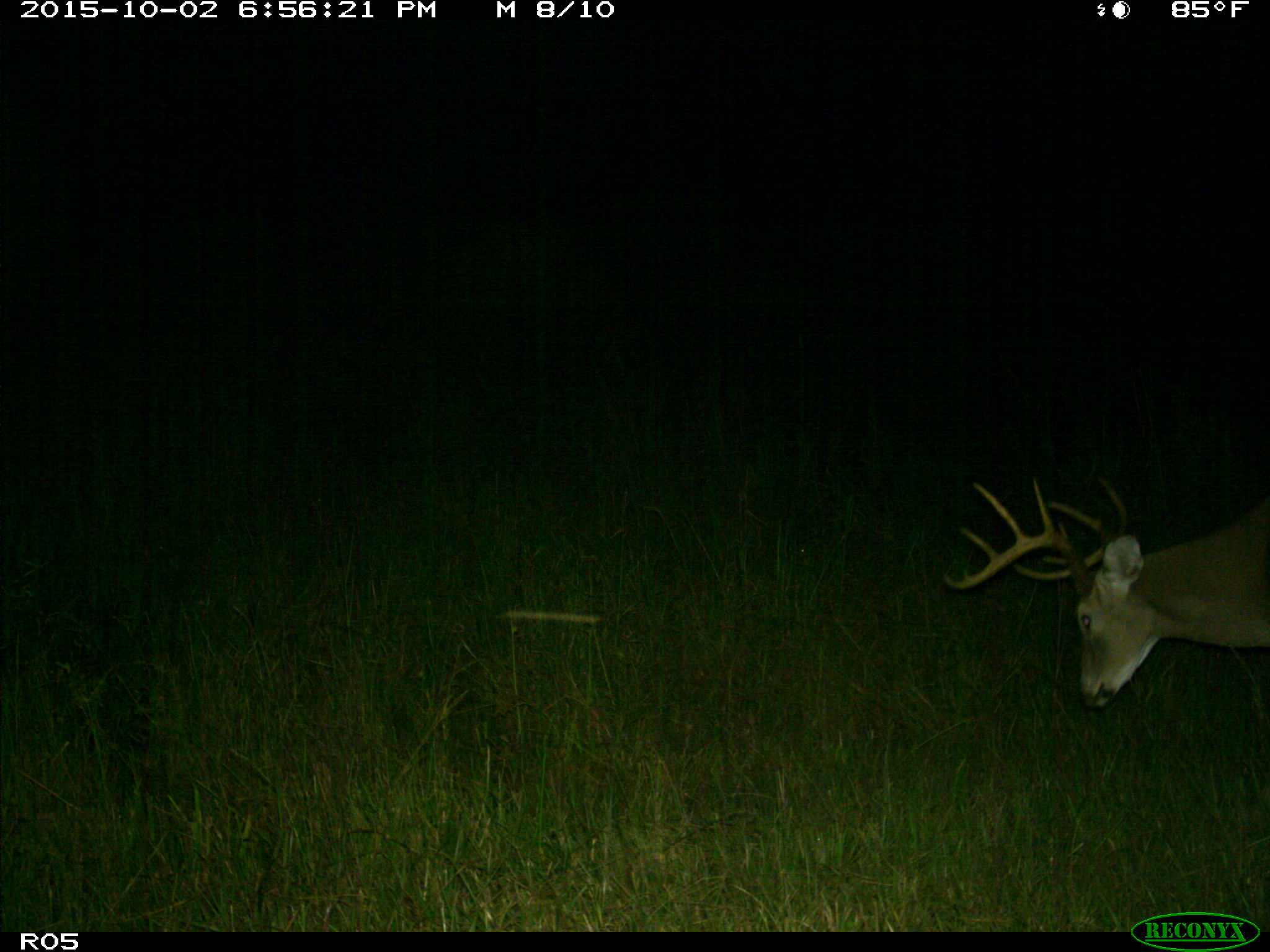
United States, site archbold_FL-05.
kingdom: Animalia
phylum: Chordata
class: Mammalia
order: Artiodactyla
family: Cervidae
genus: Odocoileus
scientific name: Odocoileus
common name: deer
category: unidentified deer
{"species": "unidentified deer (deer) (Odocoileus)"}